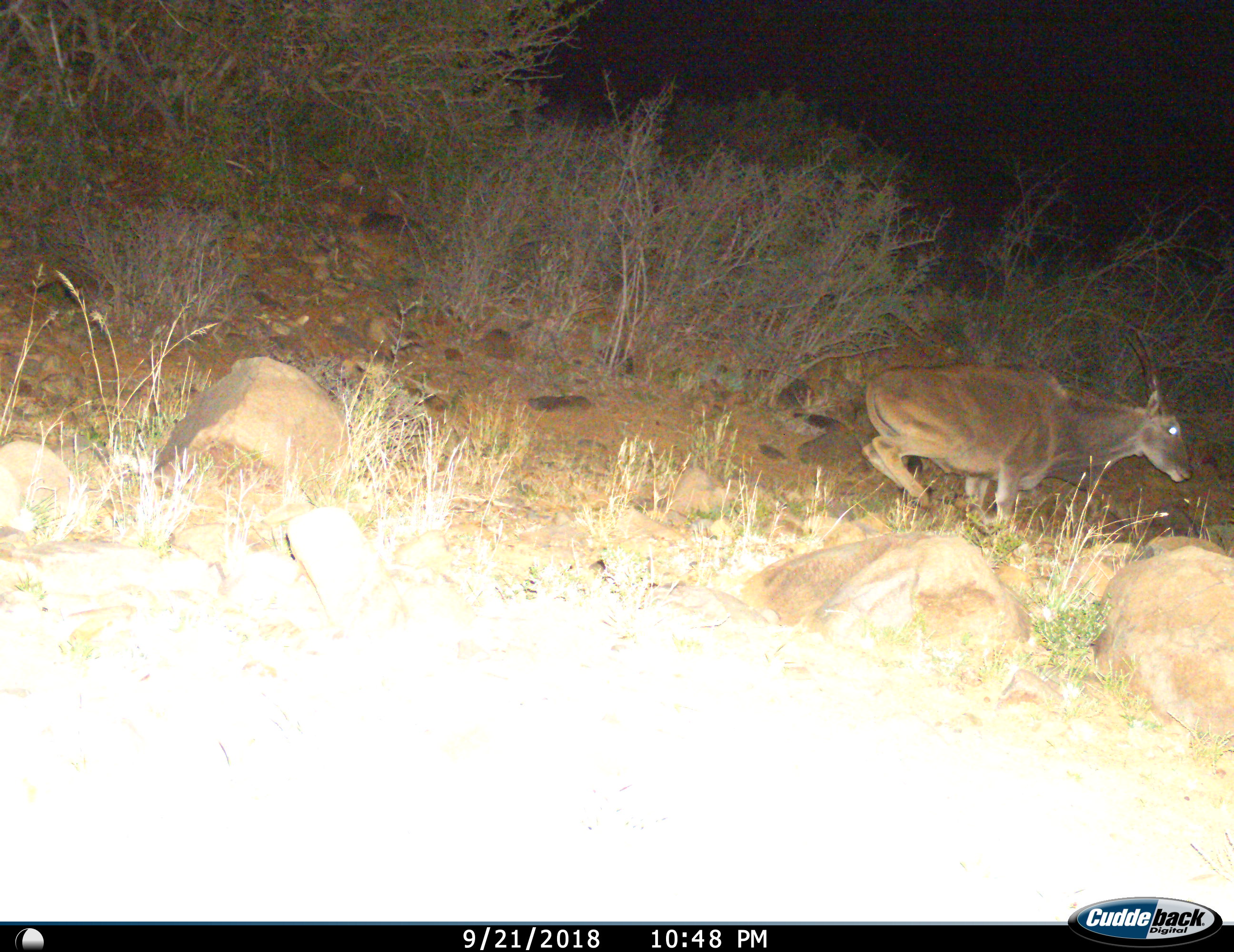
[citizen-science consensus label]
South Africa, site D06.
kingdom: Animalia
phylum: Chordata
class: Mammalia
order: Artiodactyla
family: Bovidae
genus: Tragelaphus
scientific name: Tragelaphus oryx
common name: eland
Eland (Tragelaphus oryx), count 1. Behavior (volunteer vote fractions): standing 0%, resting 22%, moving 78%, interacting 0%. Young present (vote fraction): 0%. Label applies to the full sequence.